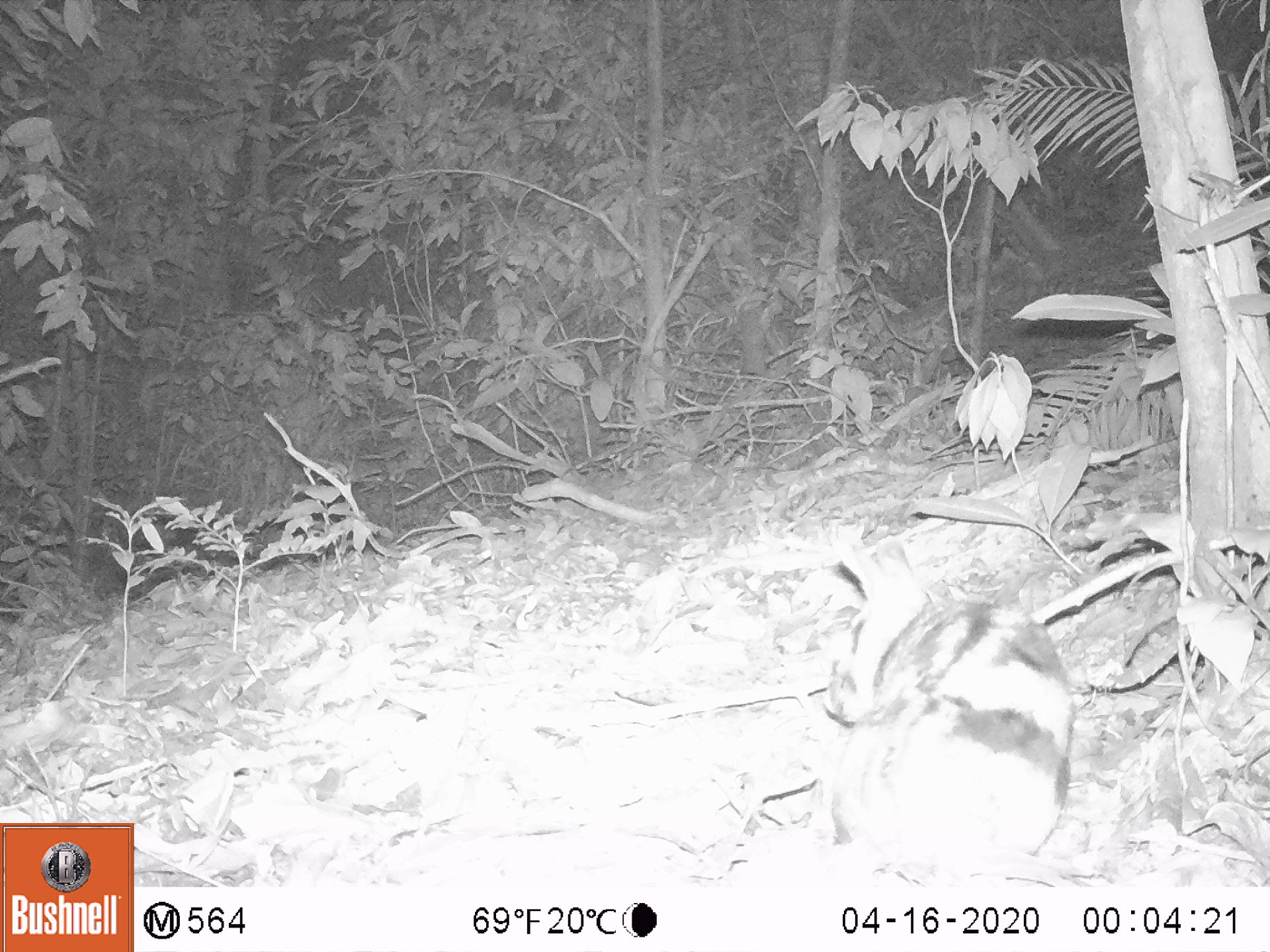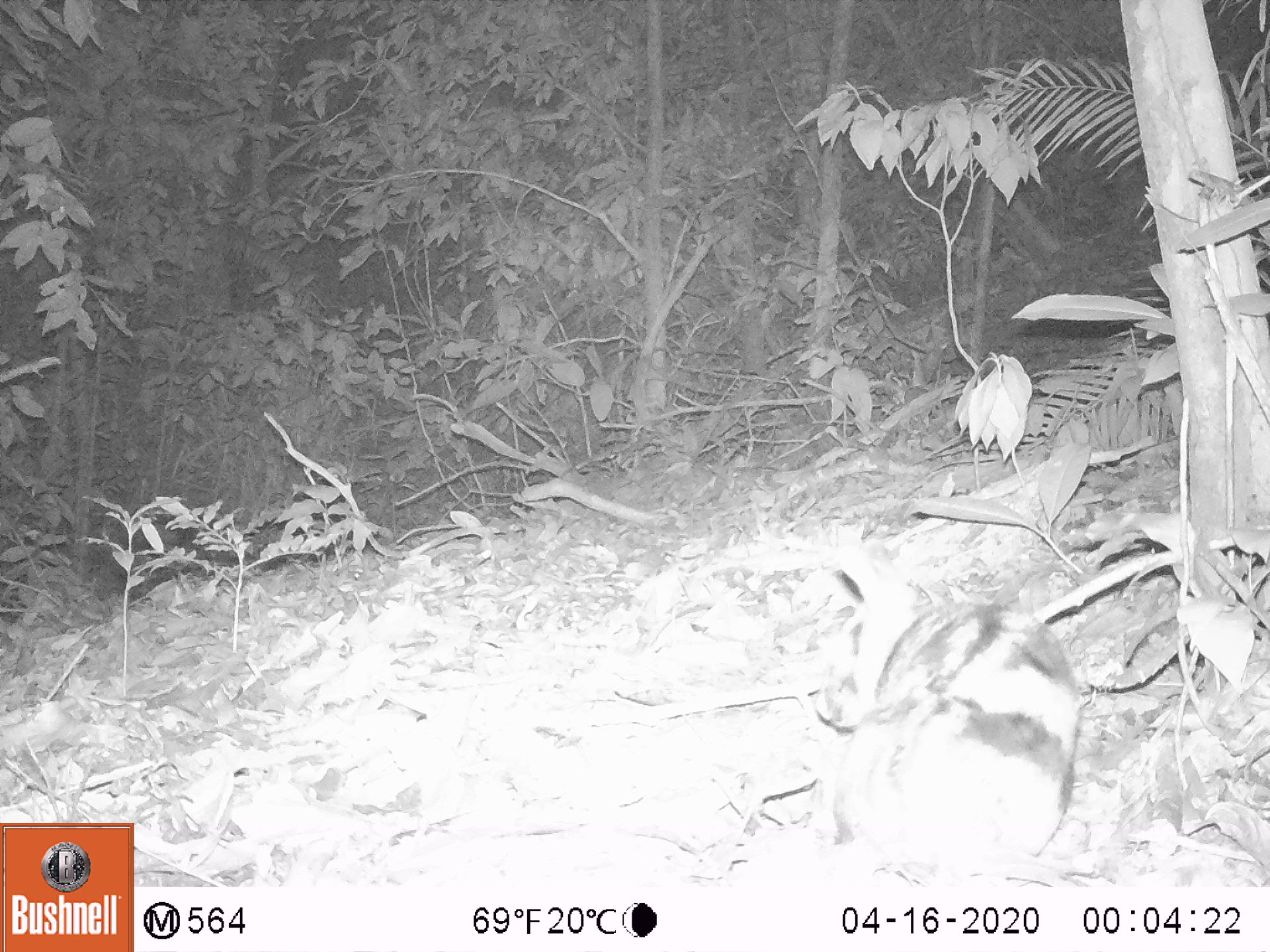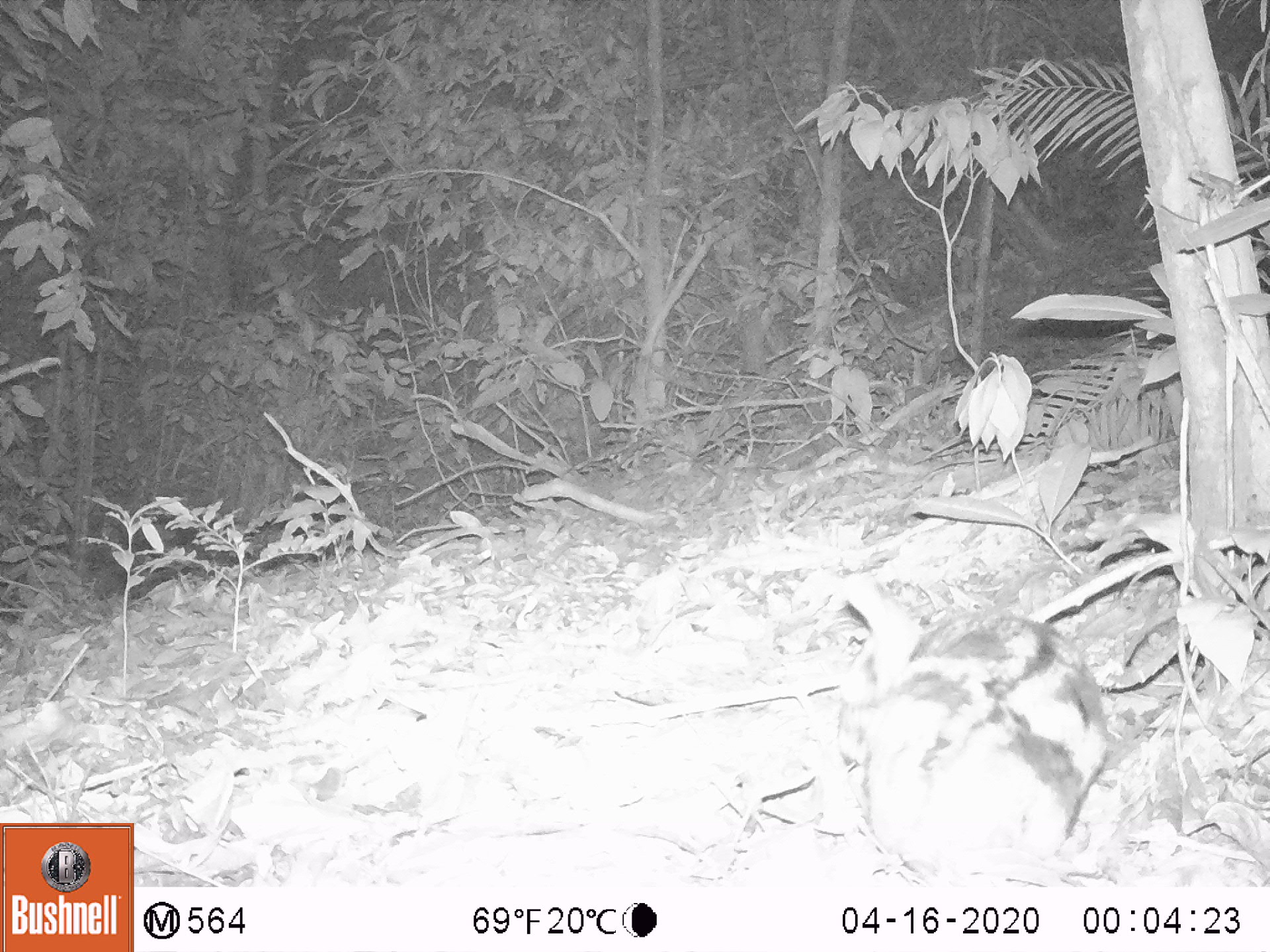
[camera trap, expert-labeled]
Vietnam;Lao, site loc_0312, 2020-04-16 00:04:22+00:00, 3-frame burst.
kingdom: Animalia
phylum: Chordata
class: Mammalia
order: Lagomorpha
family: Leporidae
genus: Nesolagus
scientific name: Nesolagus timminsi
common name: annamite striped rabbit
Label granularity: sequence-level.